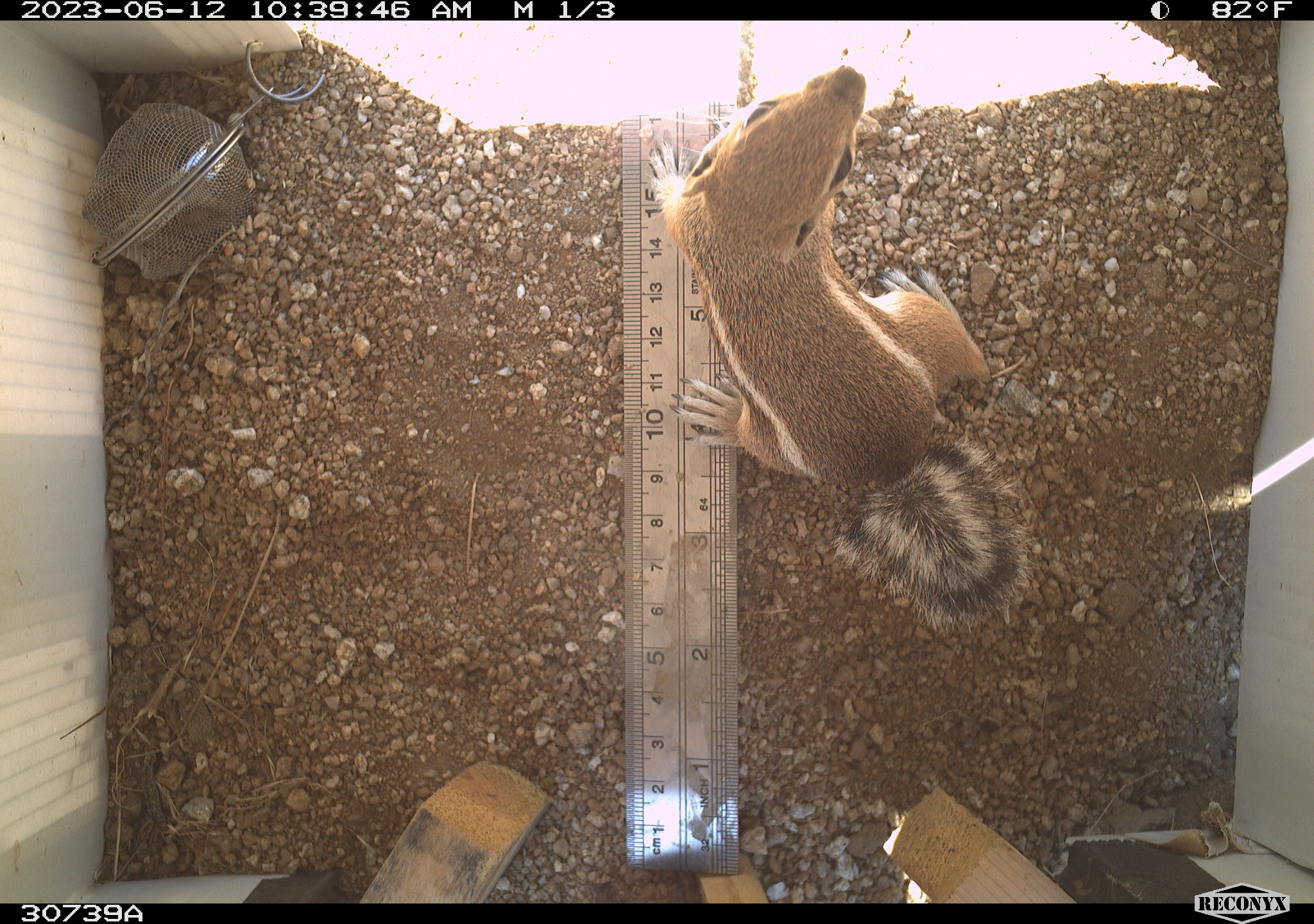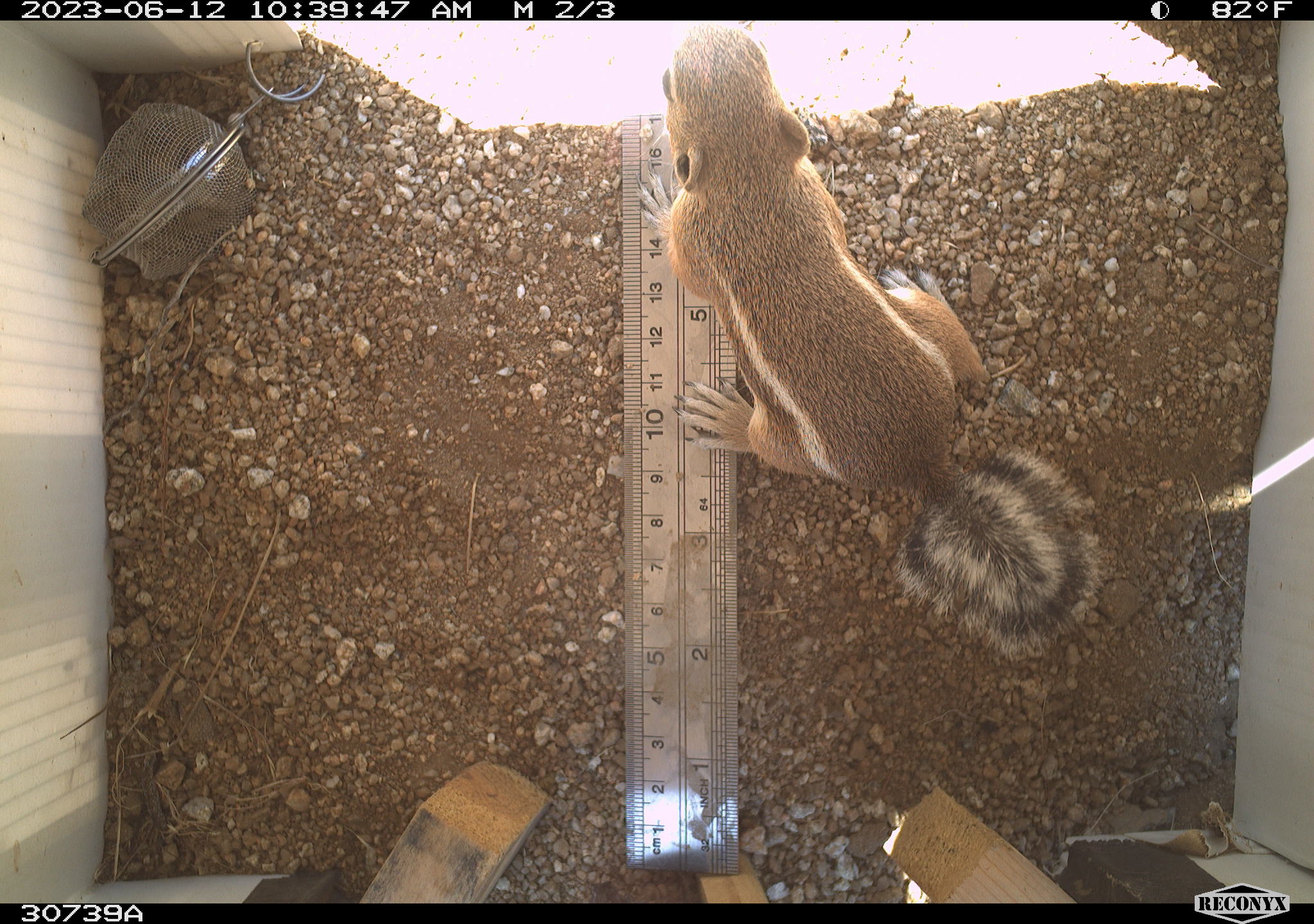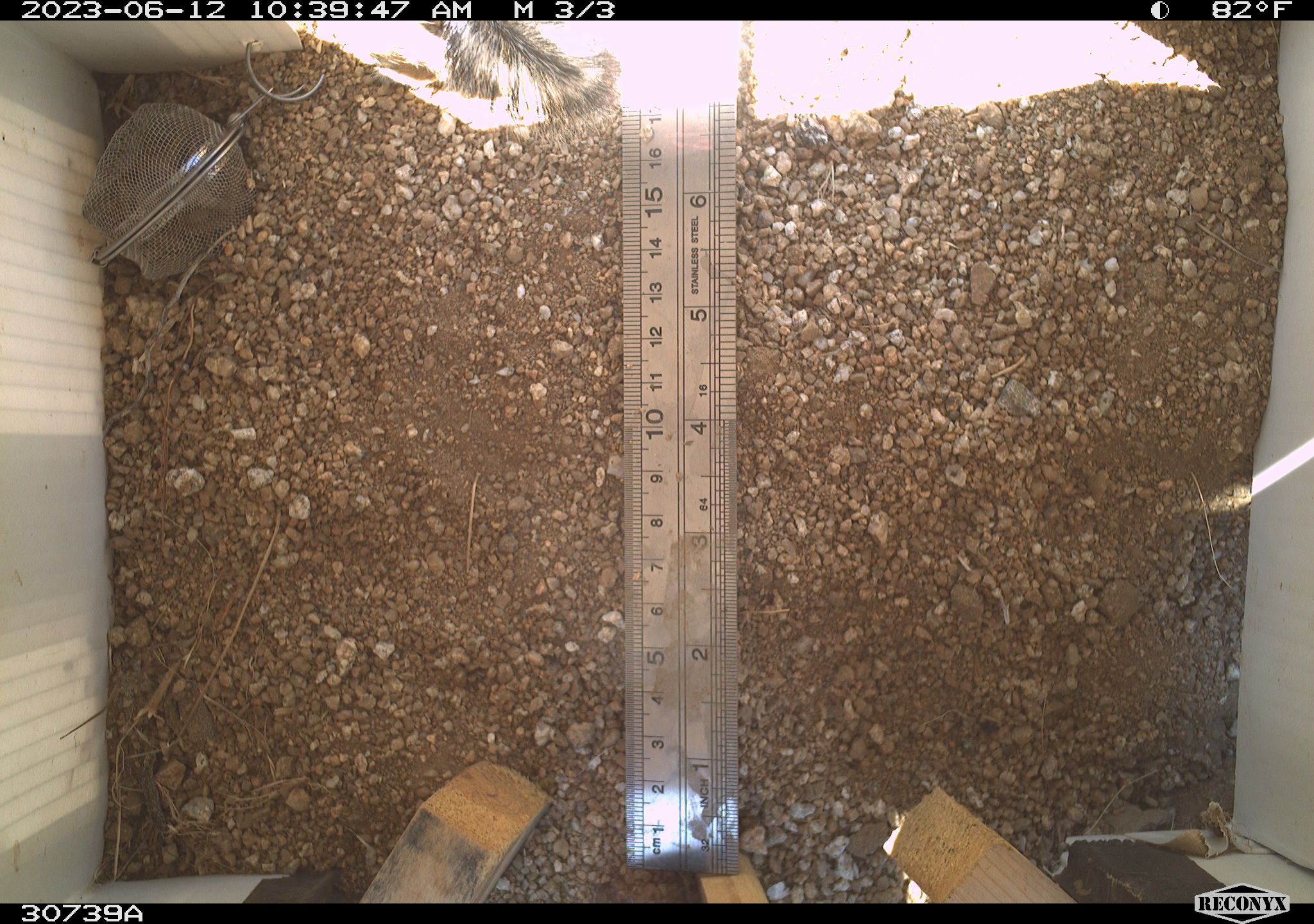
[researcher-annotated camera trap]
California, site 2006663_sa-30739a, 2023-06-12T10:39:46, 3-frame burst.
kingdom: Animalia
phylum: Chordata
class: Mammalia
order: Rodentia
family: Sciuridae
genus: Ammospermophilus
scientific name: Ammospermophilus leucurus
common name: white-tailed antelope squirrel